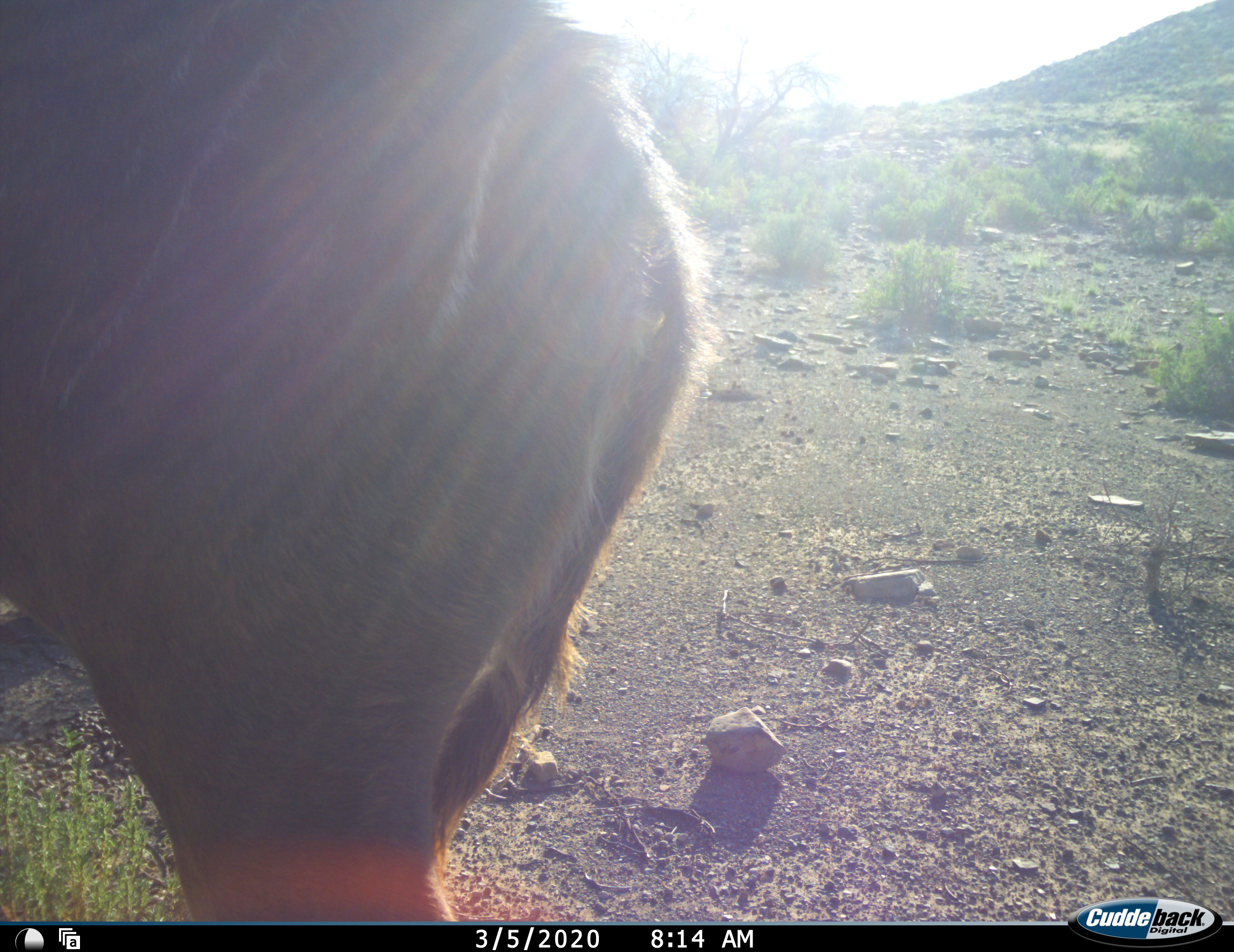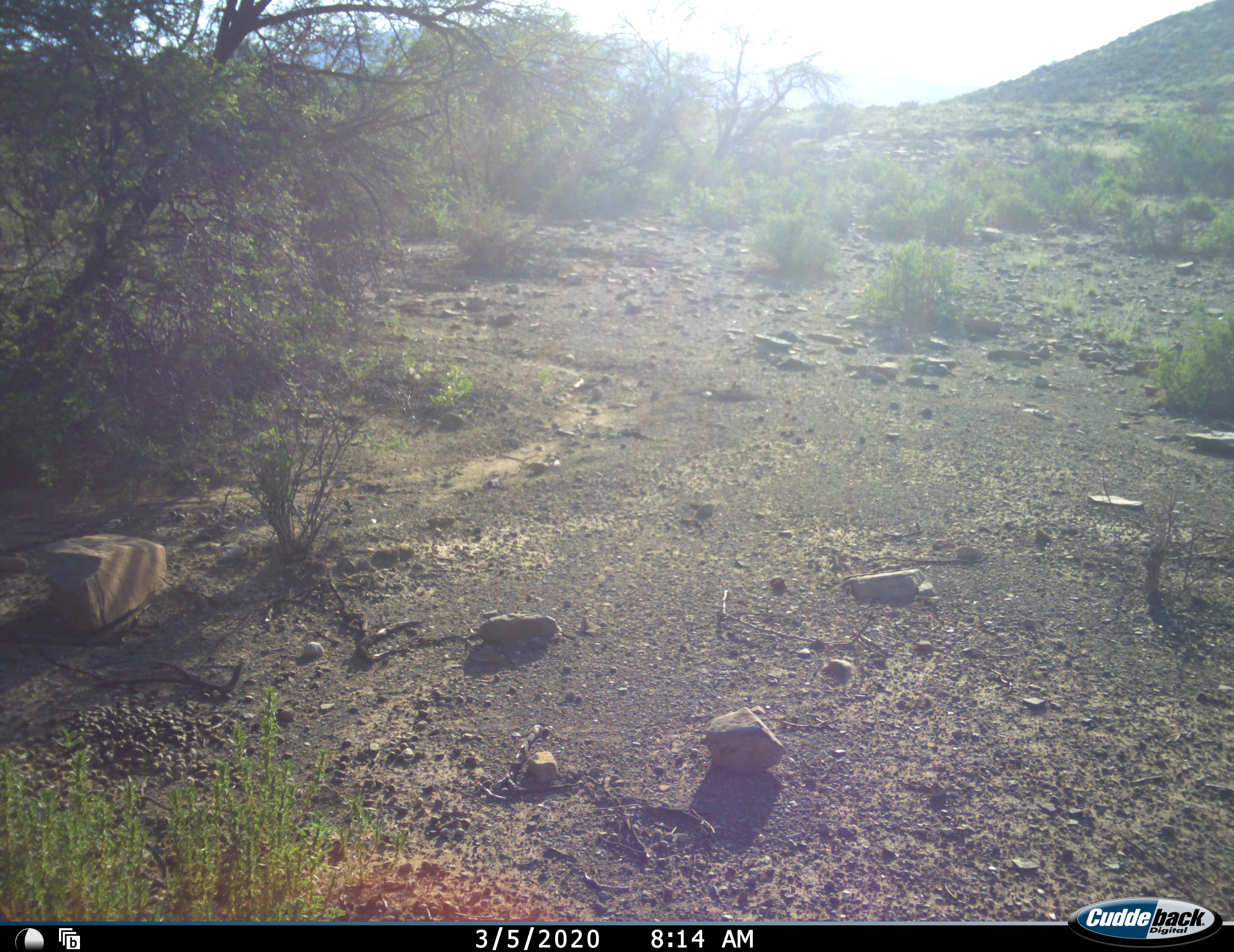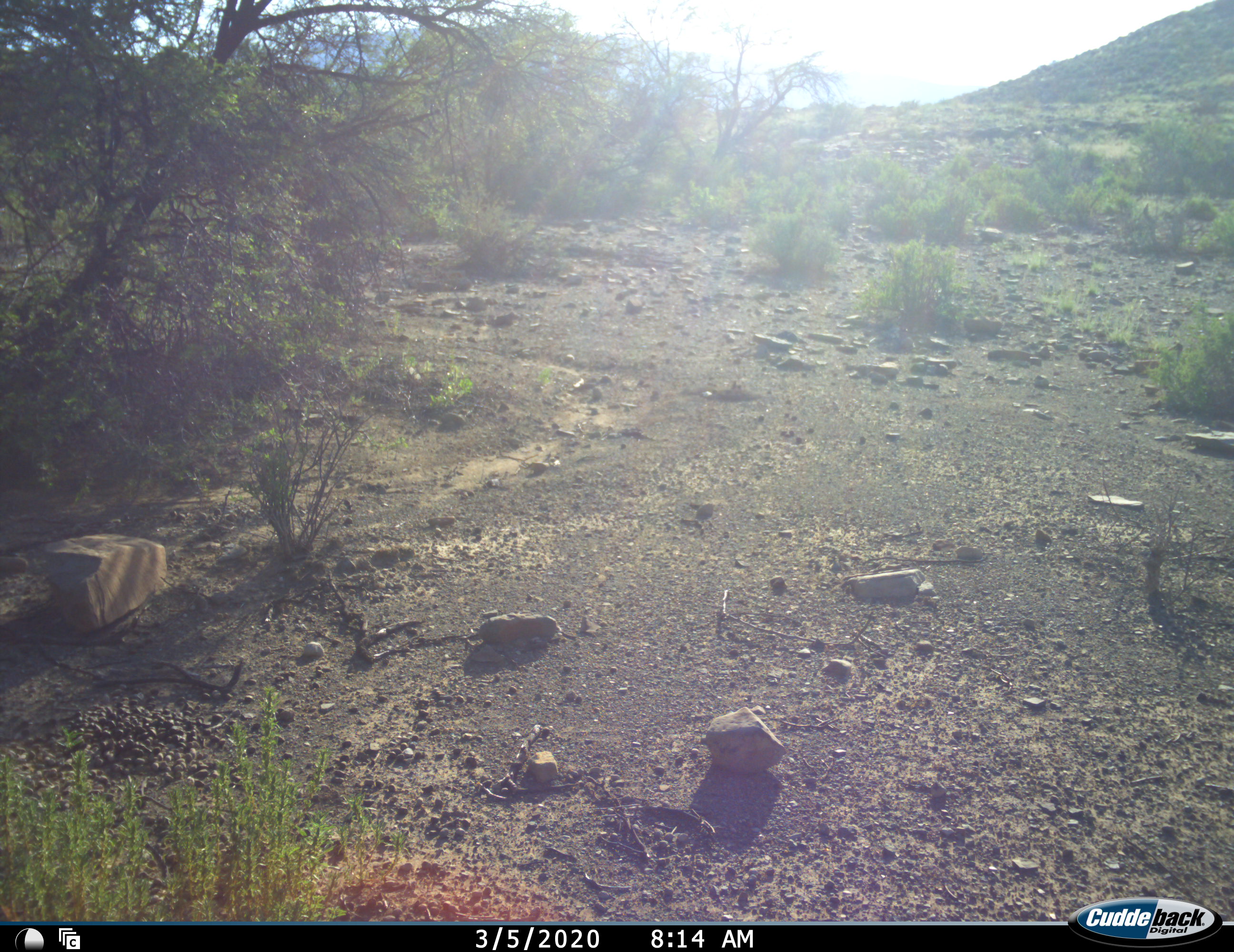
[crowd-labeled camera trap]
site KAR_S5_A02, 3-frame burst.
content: unidentified animal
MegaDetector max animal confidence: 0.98